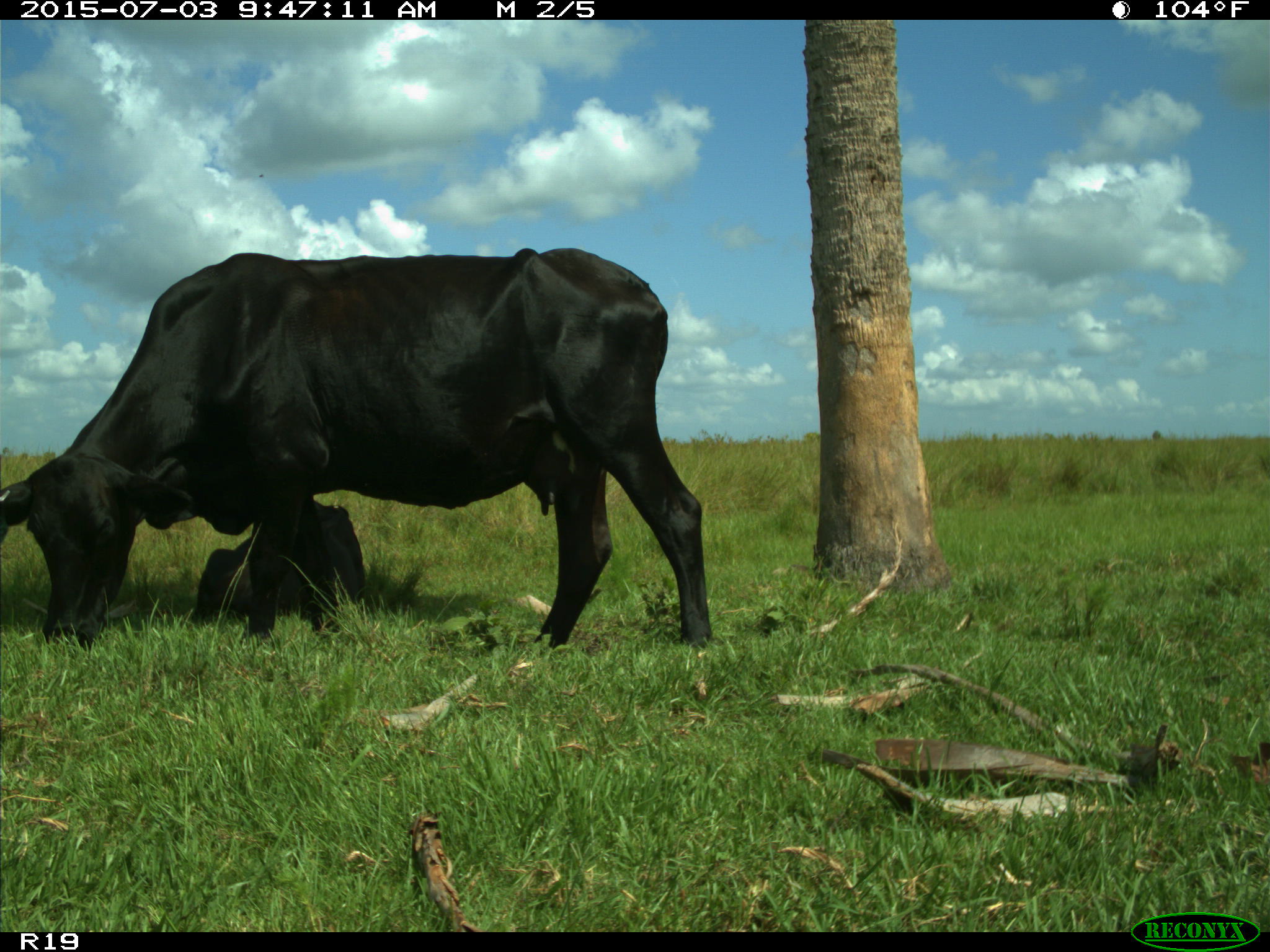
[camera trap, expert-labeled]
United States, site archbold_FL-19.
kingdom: Animalia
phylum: Chordata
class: Mammalia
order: Artiodactyla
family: Bovidae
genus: Bos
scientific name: Bos taurus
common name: domestic cow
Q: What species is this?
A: Bos taurus (domestic cow).